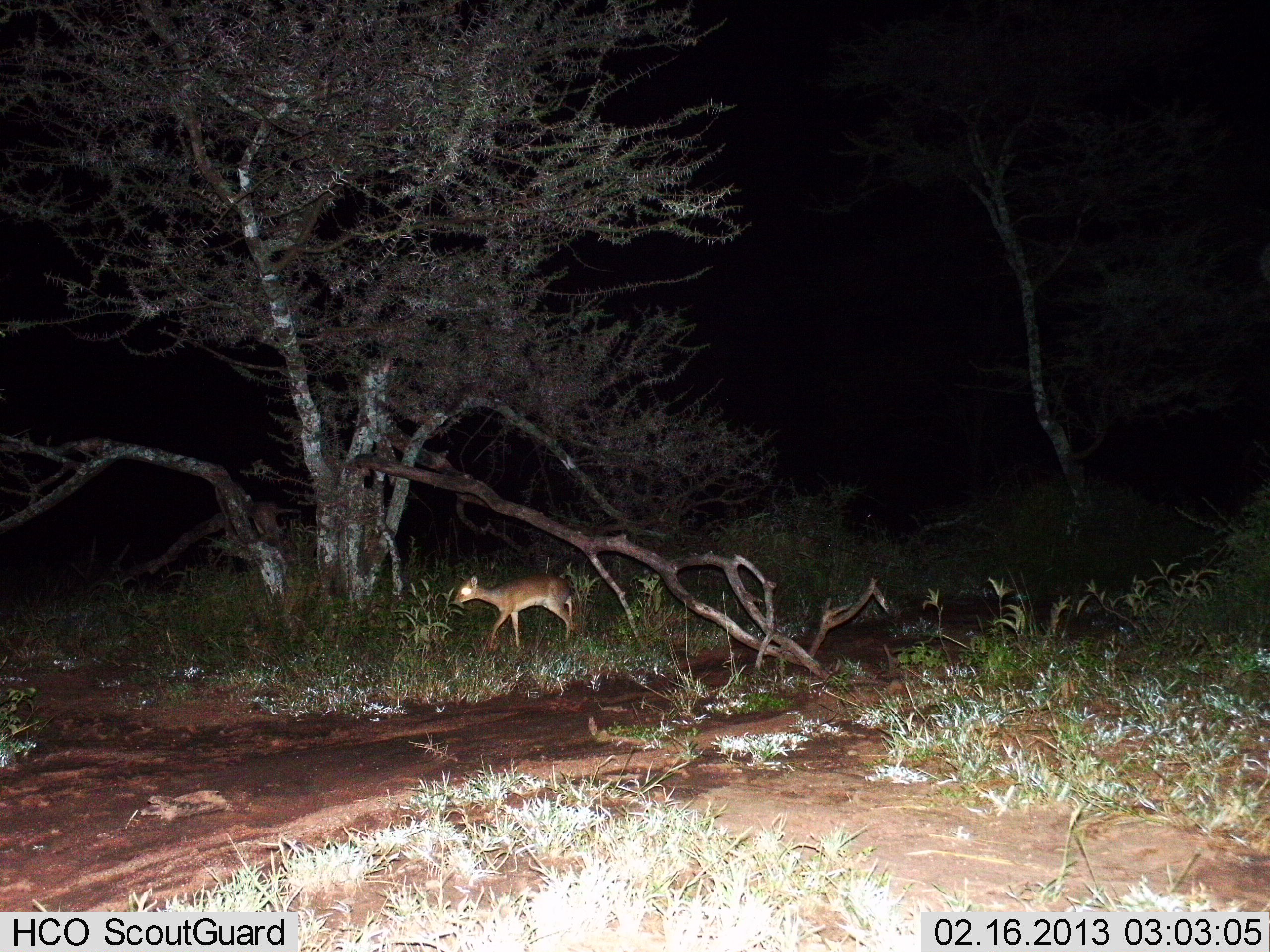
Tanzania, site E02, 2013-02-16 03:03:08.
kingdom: Animalia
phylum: Chordata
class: Mammalia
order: Artiodactyla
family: Bovidae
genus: Madoqua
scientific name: Madoqua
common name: dikdik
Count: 1.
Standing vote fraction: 18%.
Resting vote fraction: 0%.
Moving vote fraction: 77%.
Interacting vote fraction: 0%.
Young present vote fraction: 5%.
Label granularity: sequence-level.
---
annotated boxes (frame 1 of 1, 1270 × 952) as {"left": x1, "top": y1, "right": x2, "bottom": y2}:
animal: {"left": 453, "top": 572, "right": 578, "bottom": 649}